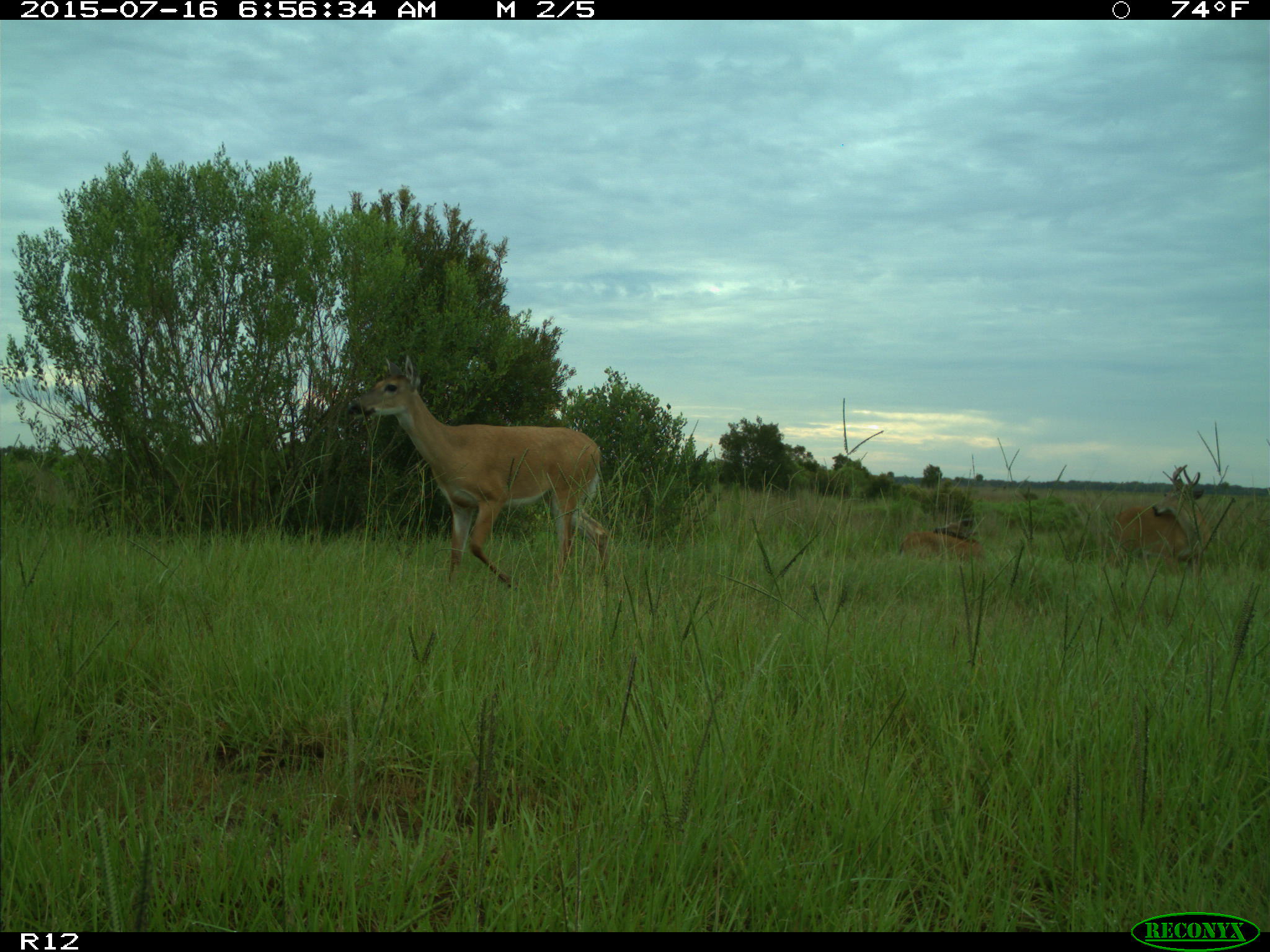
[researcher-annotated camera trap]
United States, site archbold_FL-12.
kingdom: Animalia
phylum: Chordata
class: Mammalia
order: Artiodactyla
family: Cervidae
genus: Odocoileus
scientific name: Odocoileus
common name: deer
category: unidentified deer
Unidentified deer (deer) (Odocoileus).